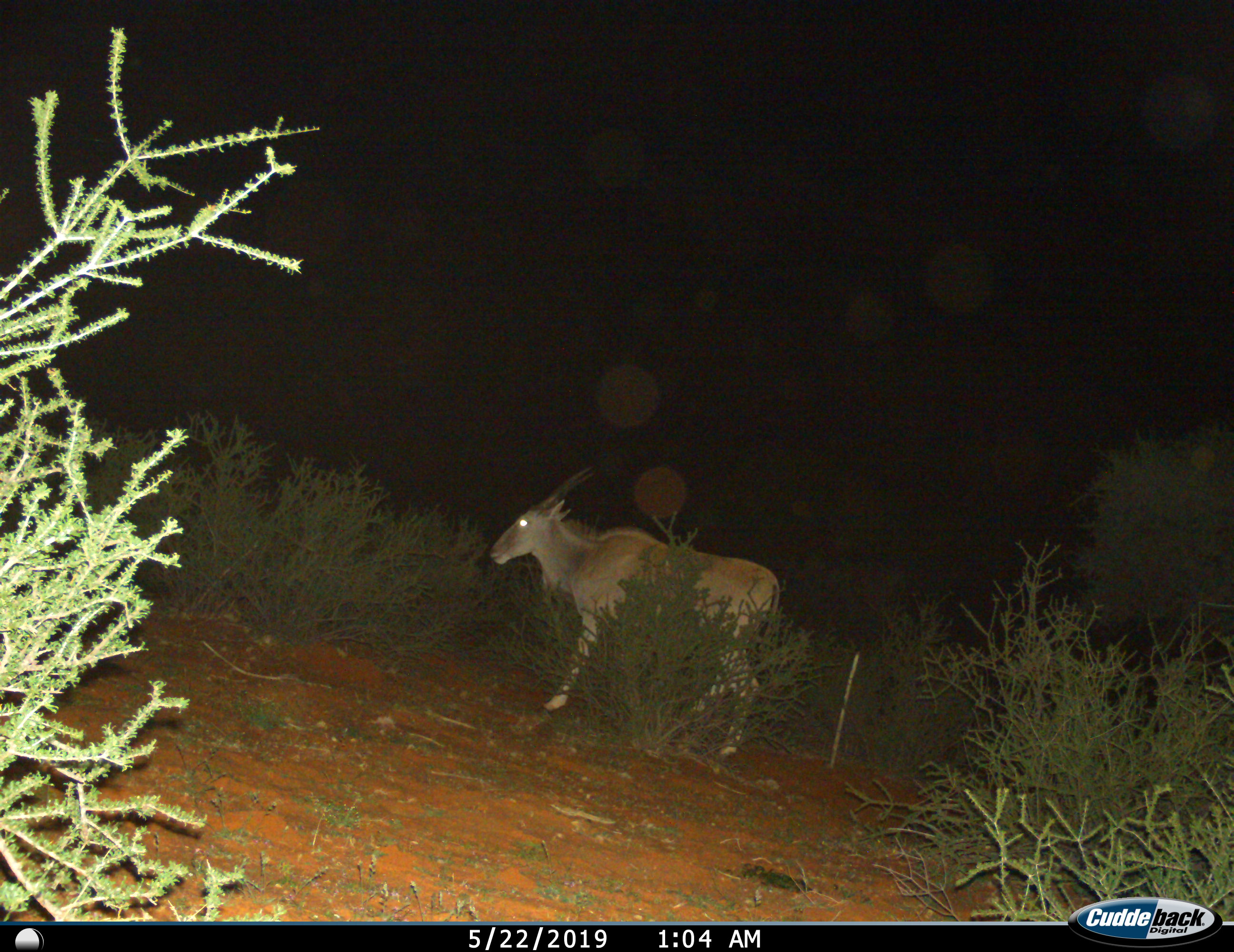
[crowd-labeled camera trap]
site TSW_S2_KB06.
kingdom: Animalia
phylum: Chordata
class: Mammalia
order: Artiodactyla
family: Bovidae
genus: Tragelaphus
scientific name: Tragelaphus oryx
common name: eland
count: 1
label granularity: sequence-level